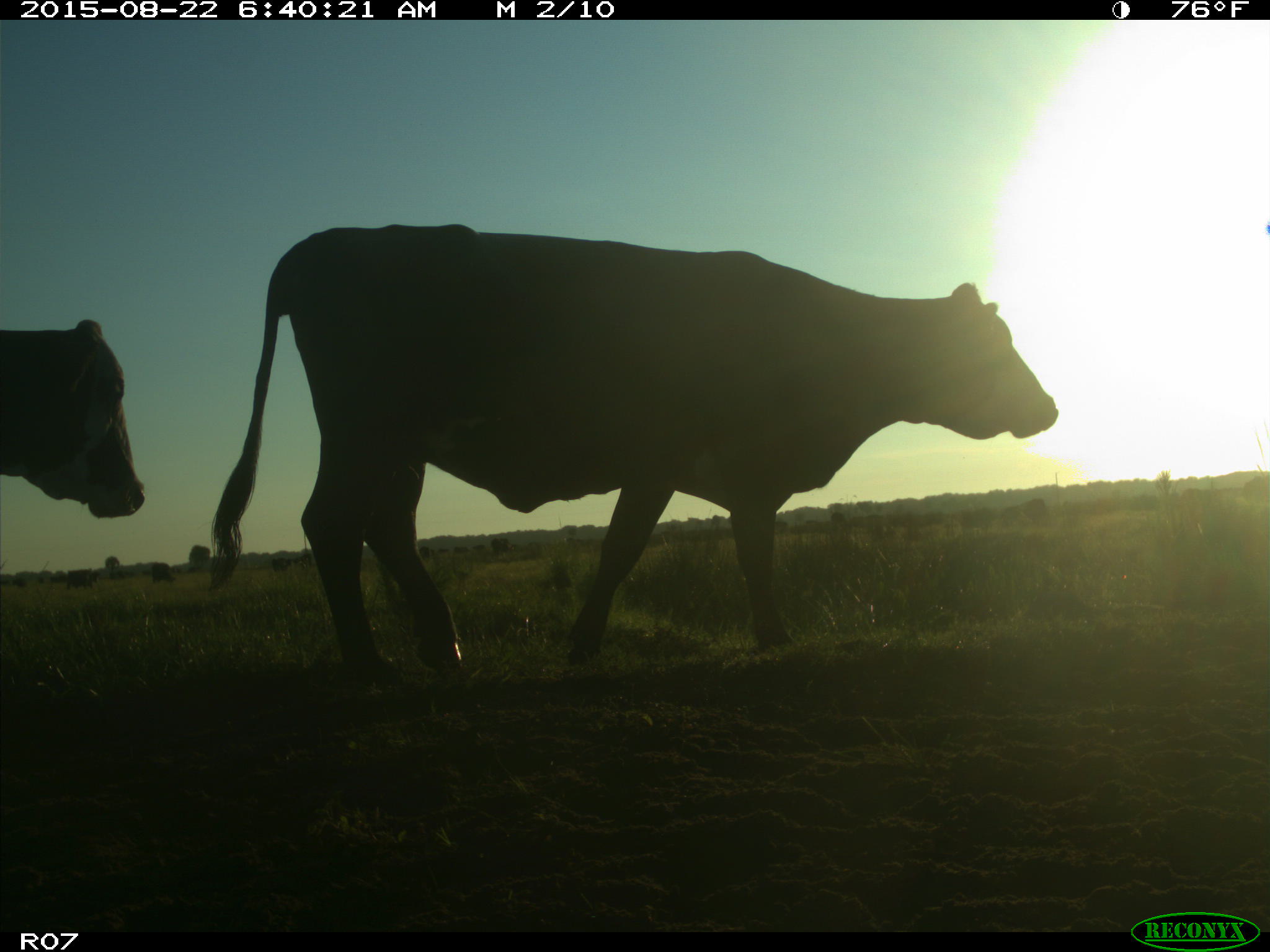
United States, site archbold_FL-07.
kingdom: Animalia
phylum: Chordata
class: Mammalia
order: Artiodactyla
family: Bovidae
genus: Bos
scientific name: Bos taurus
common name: domestic cow